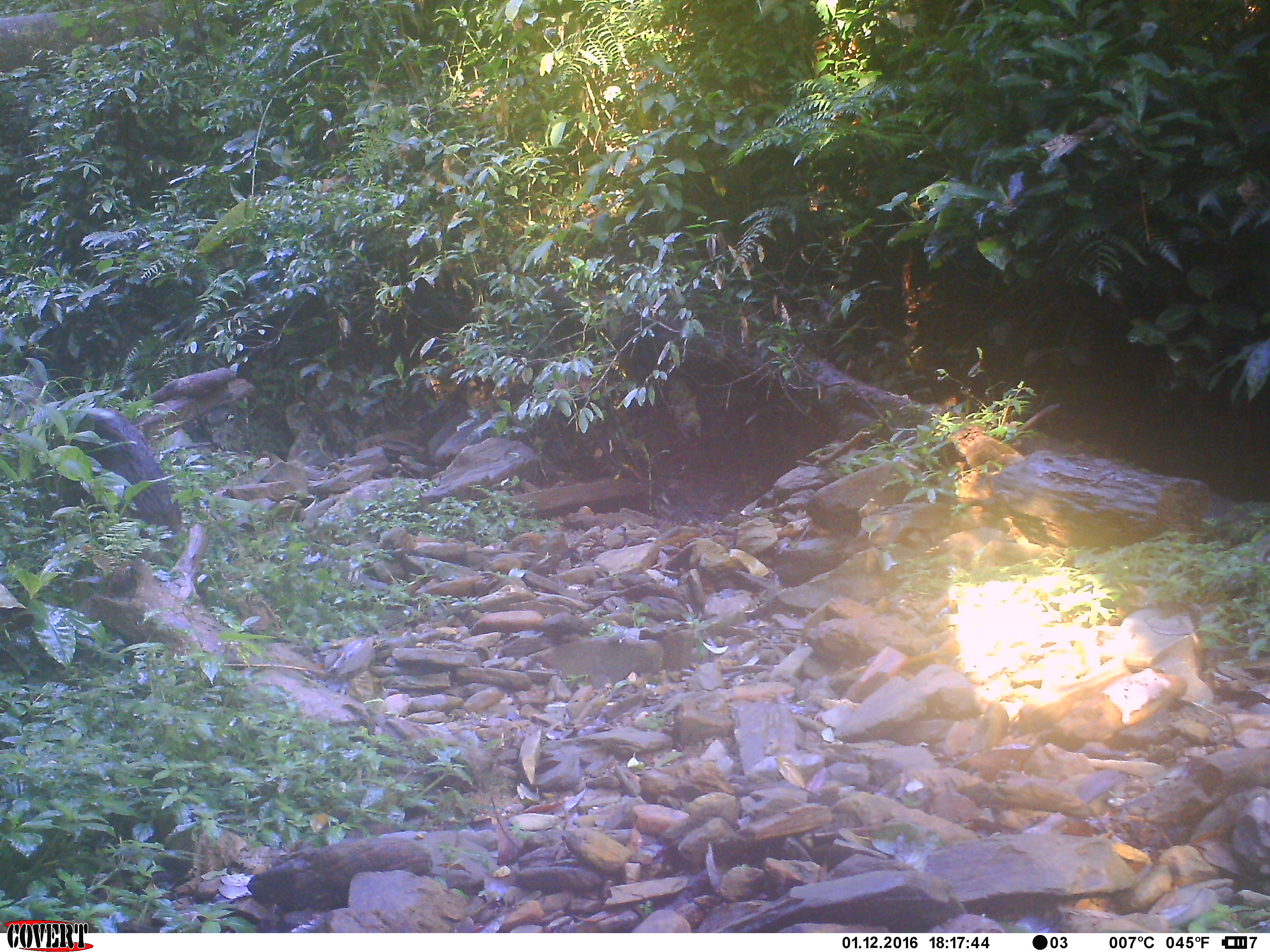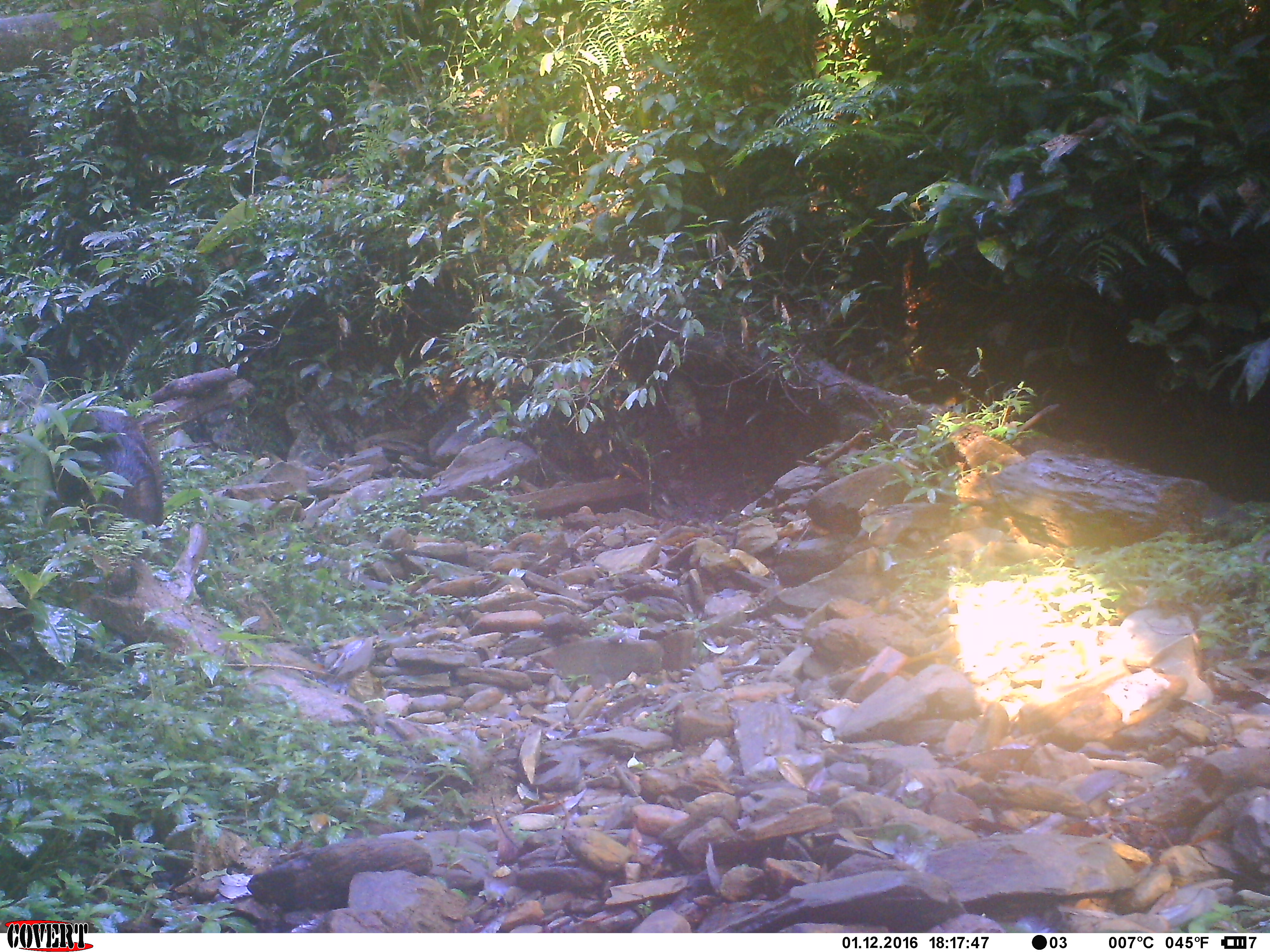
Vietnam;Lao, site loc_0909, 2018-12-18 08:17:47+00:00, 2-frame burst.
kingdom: Animalia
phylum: Chordata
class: Mammalia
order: Artiodactyla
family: Suidae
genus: Sus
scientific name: Sus scrofa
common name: eurasian wild pig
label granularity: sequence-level